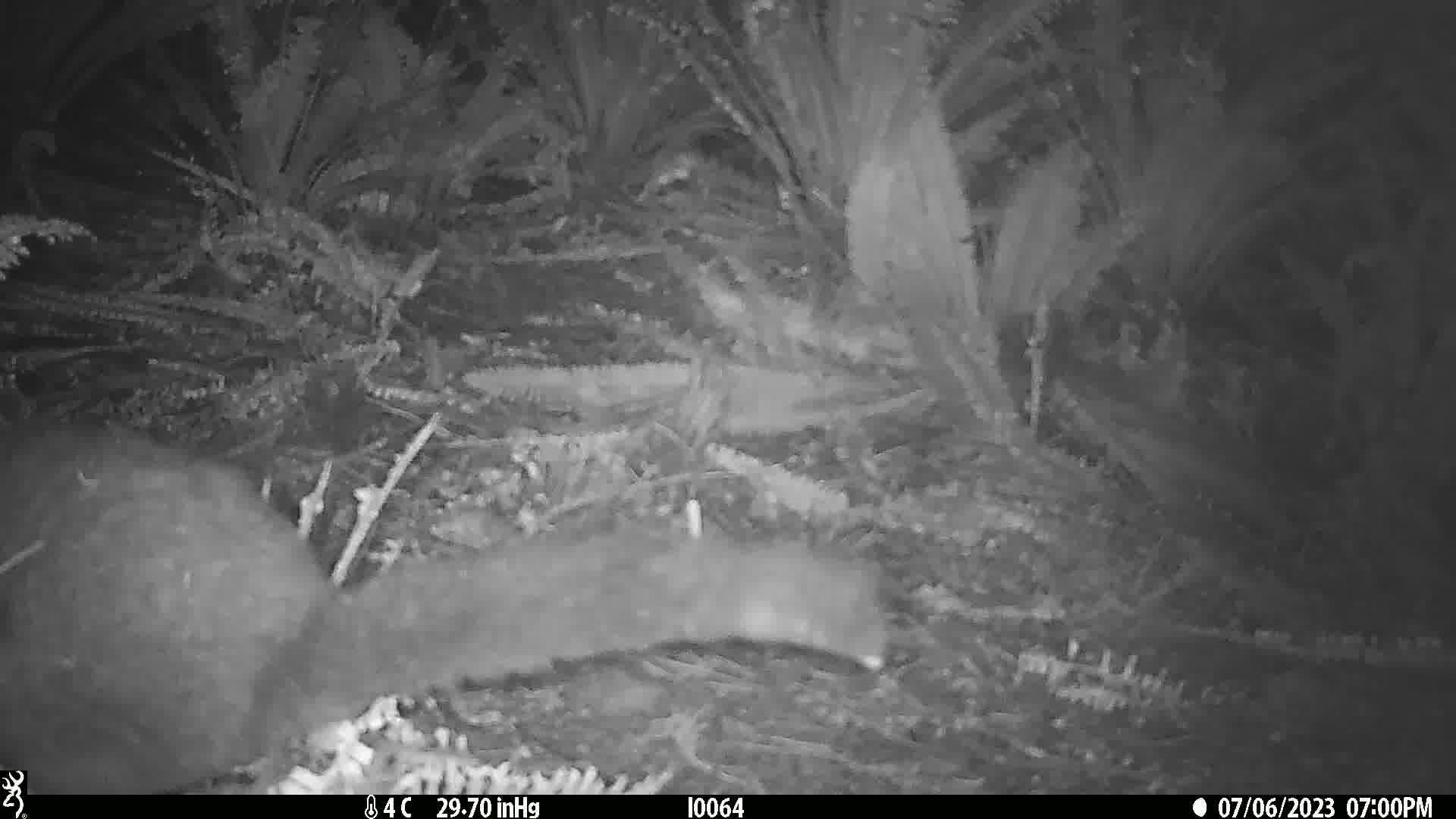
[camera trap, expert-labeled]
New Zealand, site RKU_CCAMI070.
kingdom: Animalia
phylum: Chordata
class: Mammalia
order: Diprotodontia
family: Phalangeridae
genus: Trichosurus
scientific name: Trichosurus vulpecula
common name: common brushtail possum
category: possum